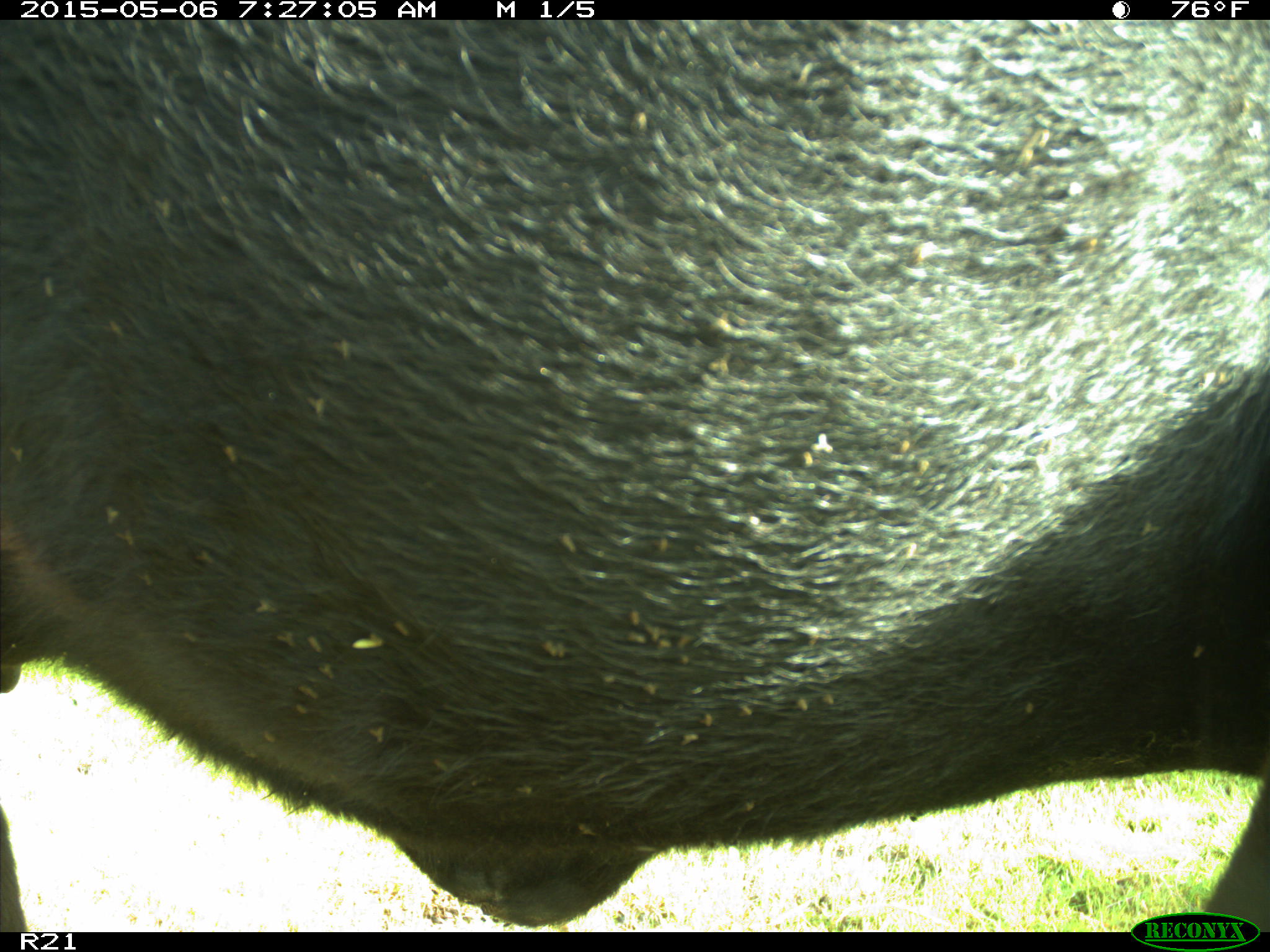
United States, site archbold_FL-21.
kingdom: Animalia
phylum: Chordata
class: Mammalia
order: Artiodactyla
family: Bovidae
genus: Bos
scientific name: Bos taurus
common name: domestic cow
Bos taurus (domestic cow).